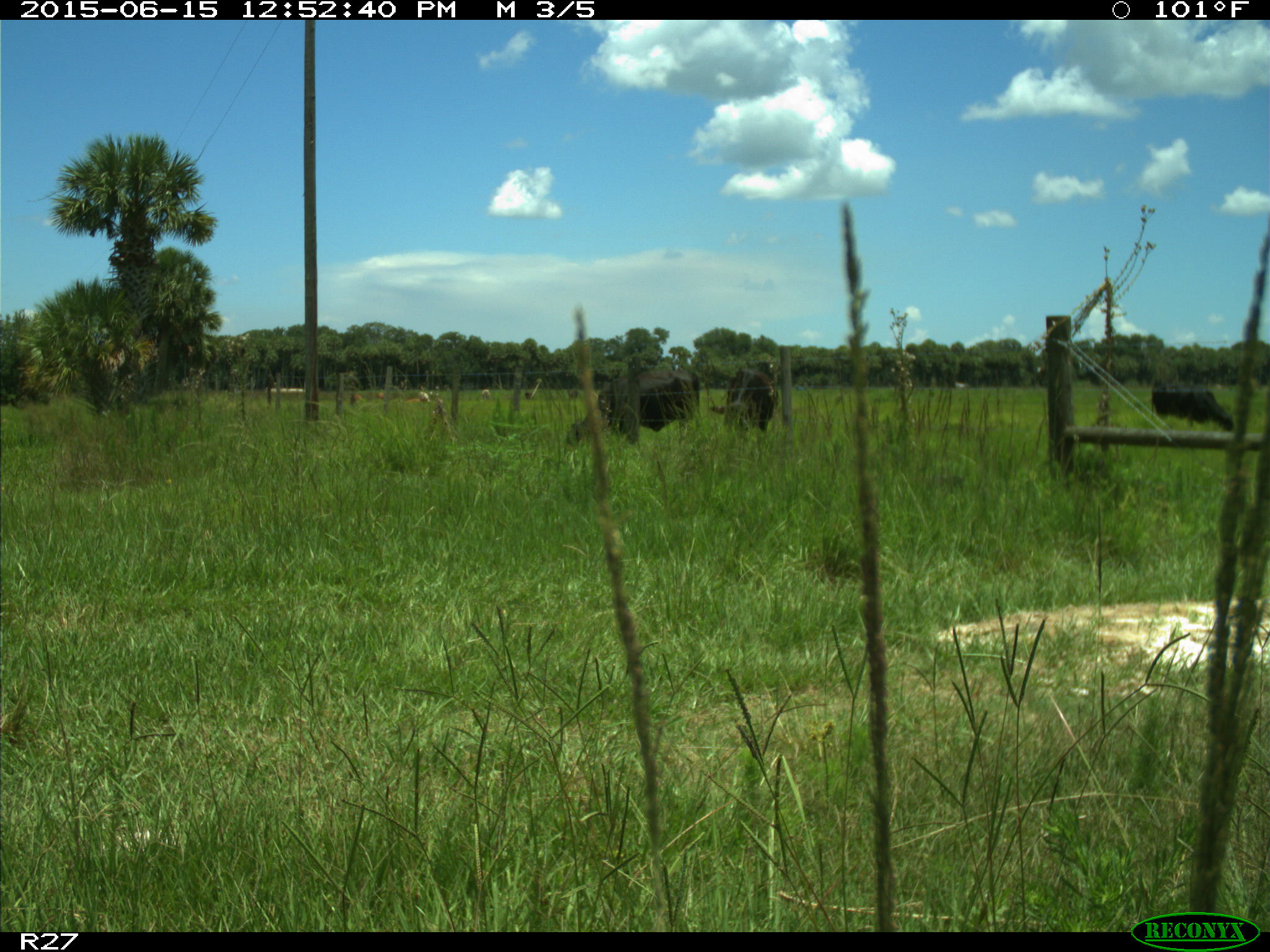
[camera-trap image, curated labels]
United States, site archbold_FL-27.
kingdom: Animalia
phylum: Chordata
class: Mammalia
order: Artiodactyla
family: Bovidae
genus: Bos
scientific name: Bos taurus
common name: domestic cow